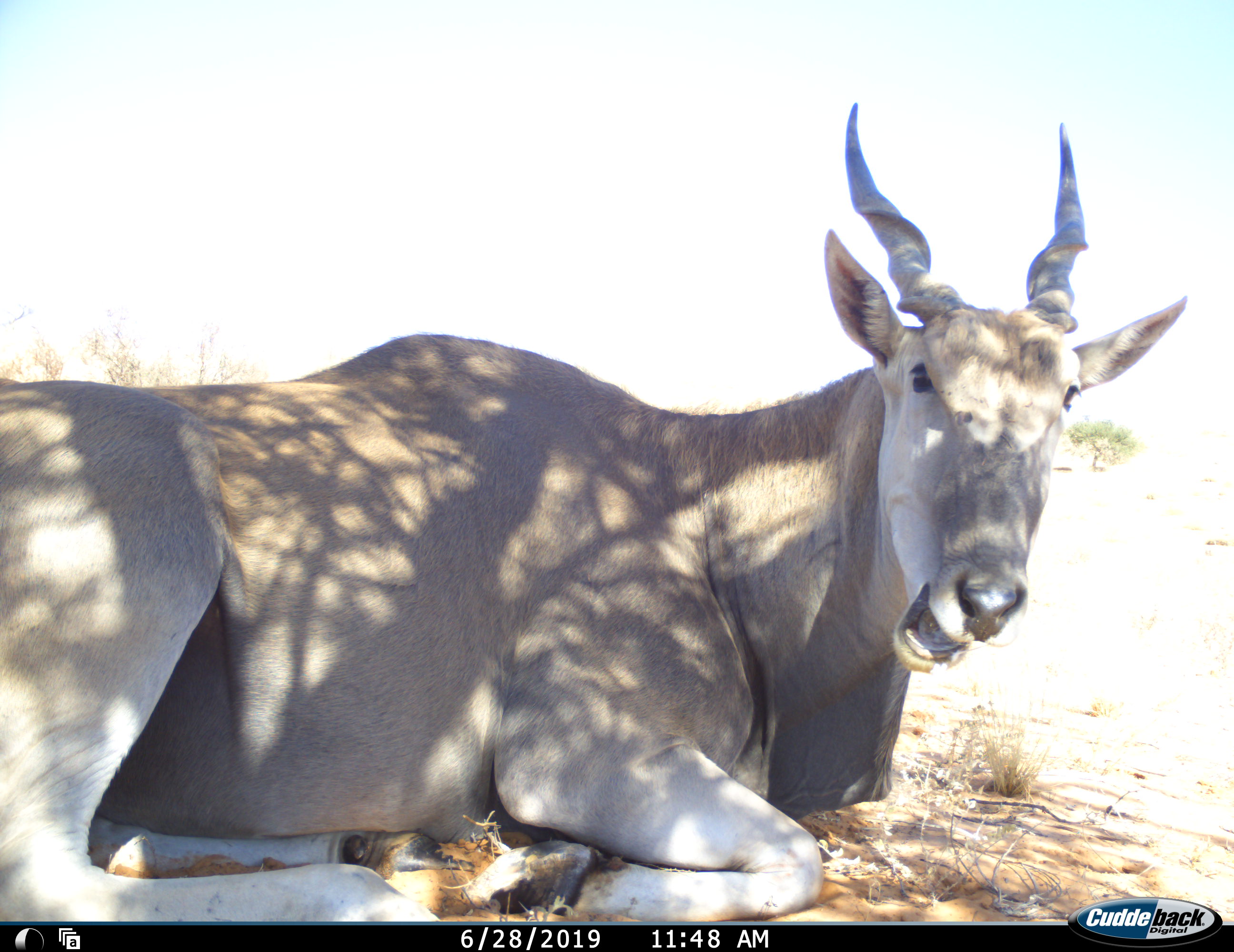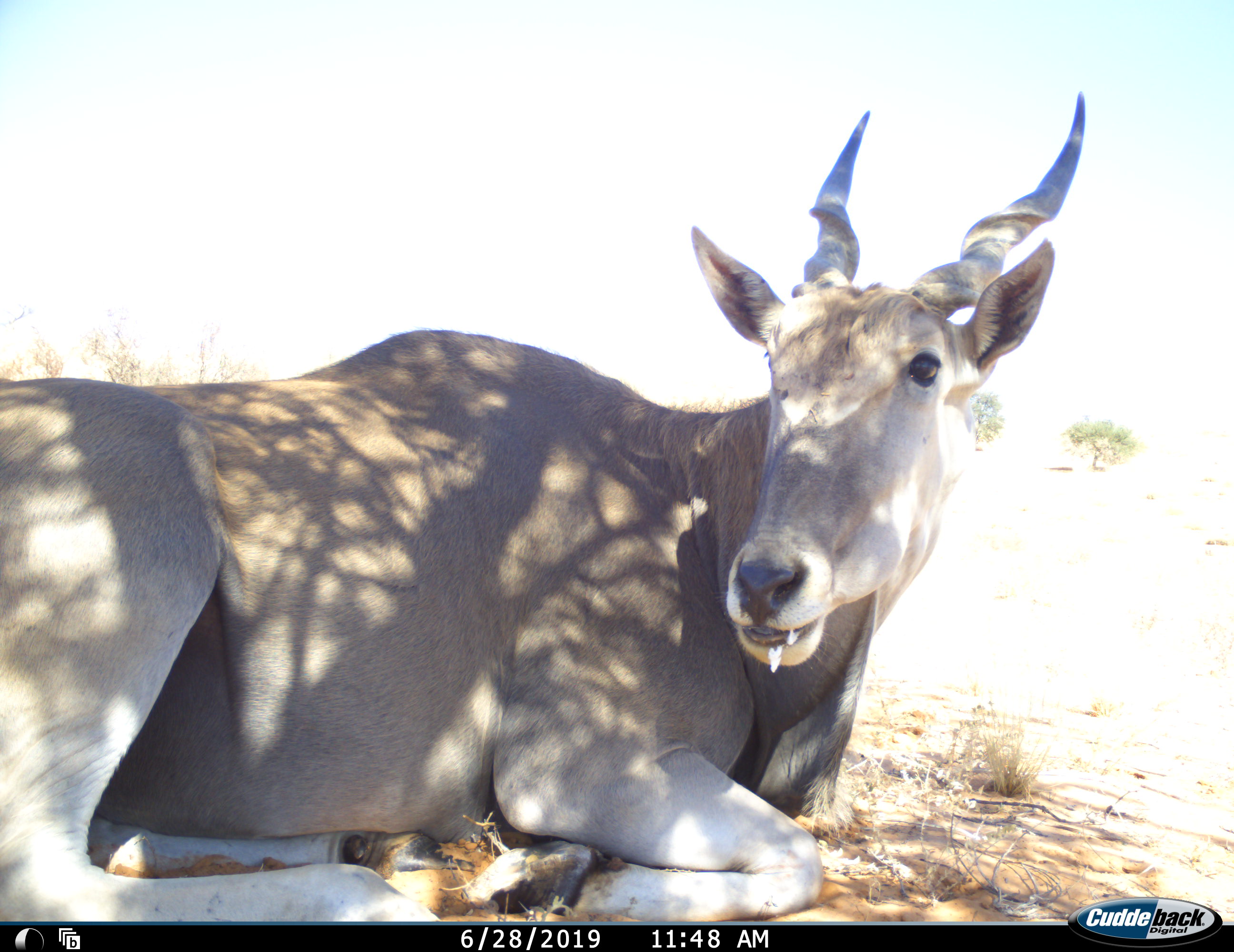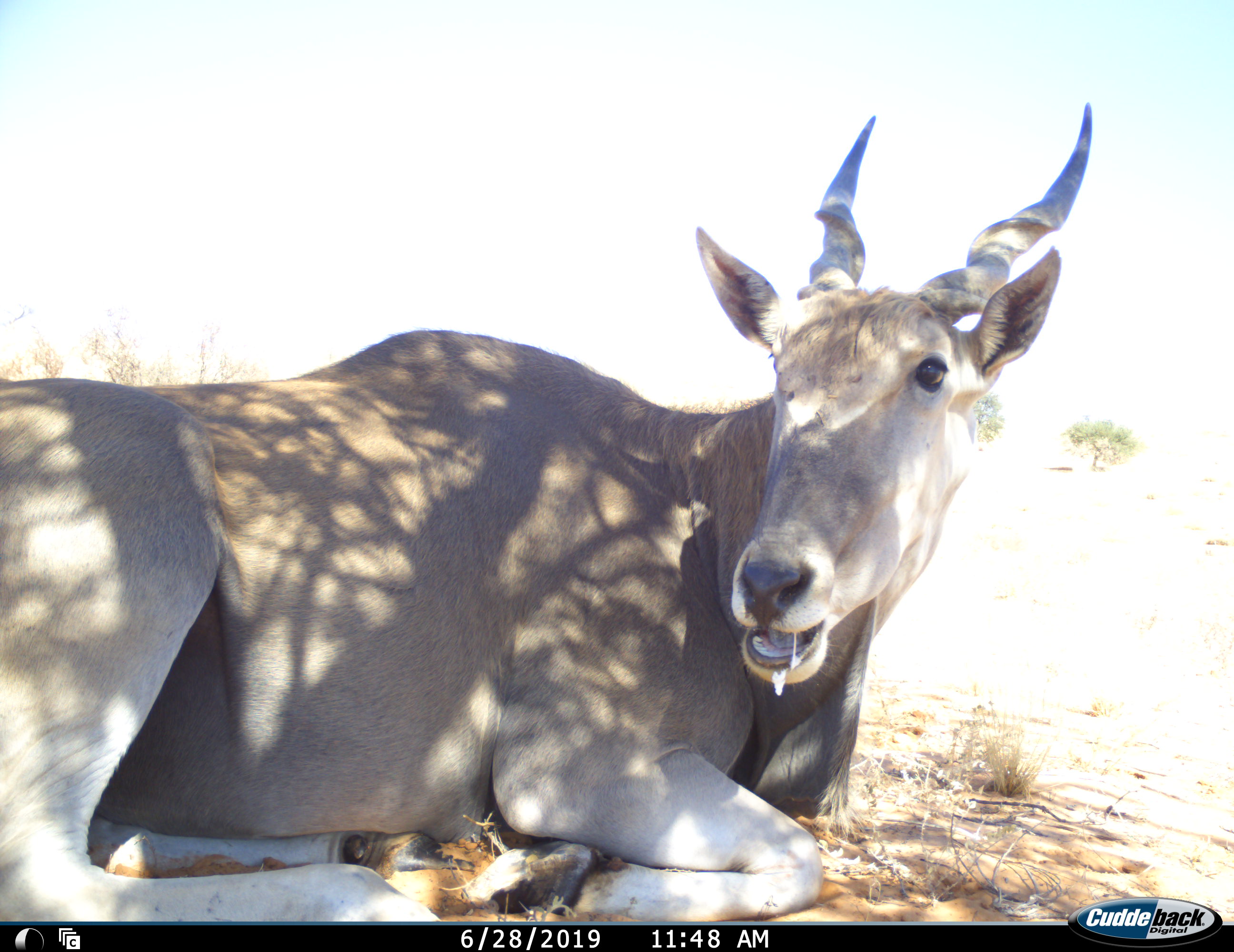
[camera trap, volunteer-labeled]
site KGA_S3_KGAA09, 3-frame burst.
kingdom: Animalia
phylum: Chordata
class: Mammalia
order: Artiodactyla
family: Bovidae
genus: Tragelaphus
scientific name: Tragelaphus oryx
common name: eland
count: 1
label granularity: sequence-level